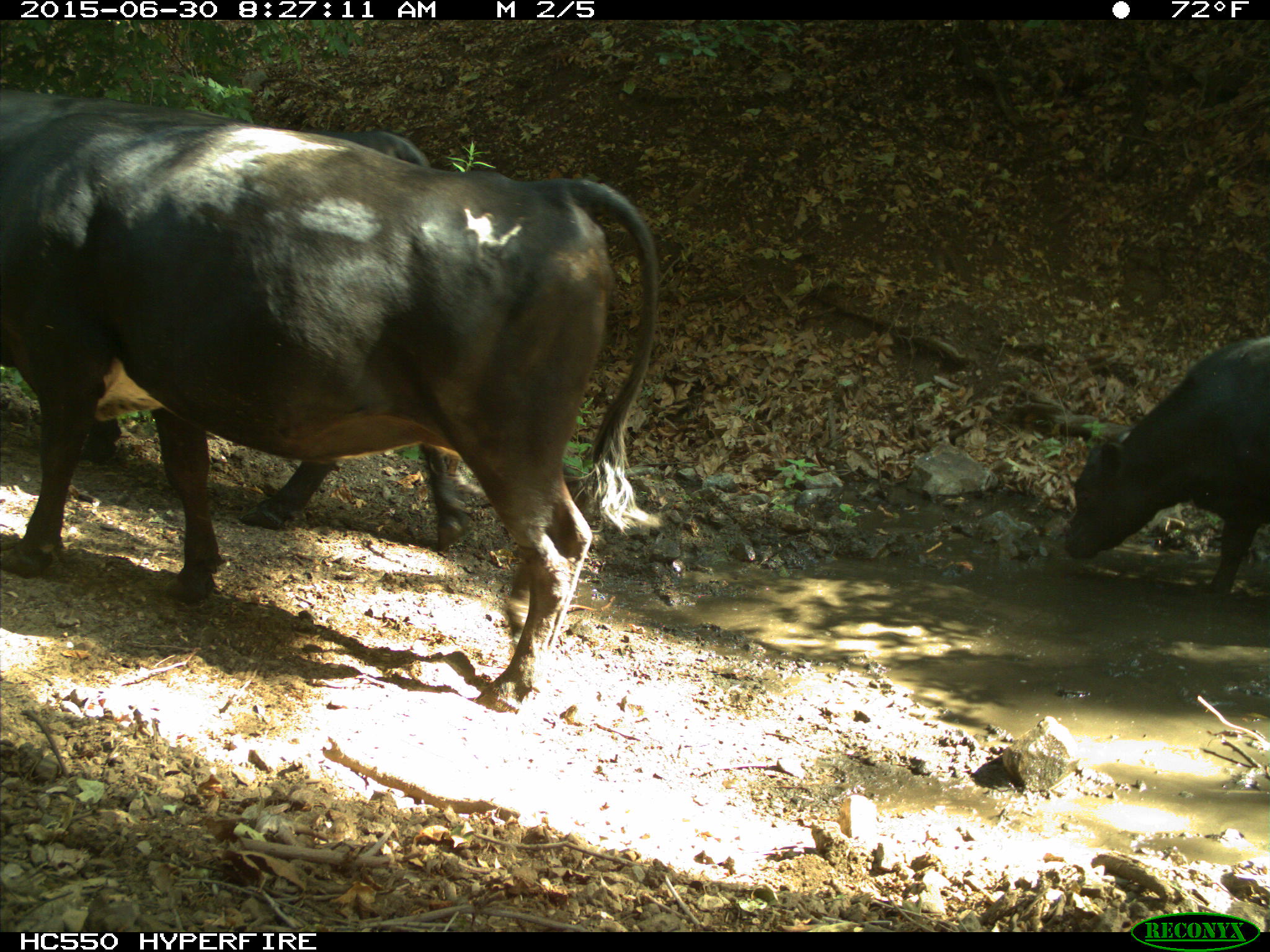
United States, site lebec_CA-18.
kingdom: Animalia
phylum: Chordata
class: Mammalia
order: Artiodactyla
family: Bovidae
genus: Bos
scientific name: Bos taurus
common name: domestic cow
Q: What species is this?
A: Bos taurus (domestic cow).